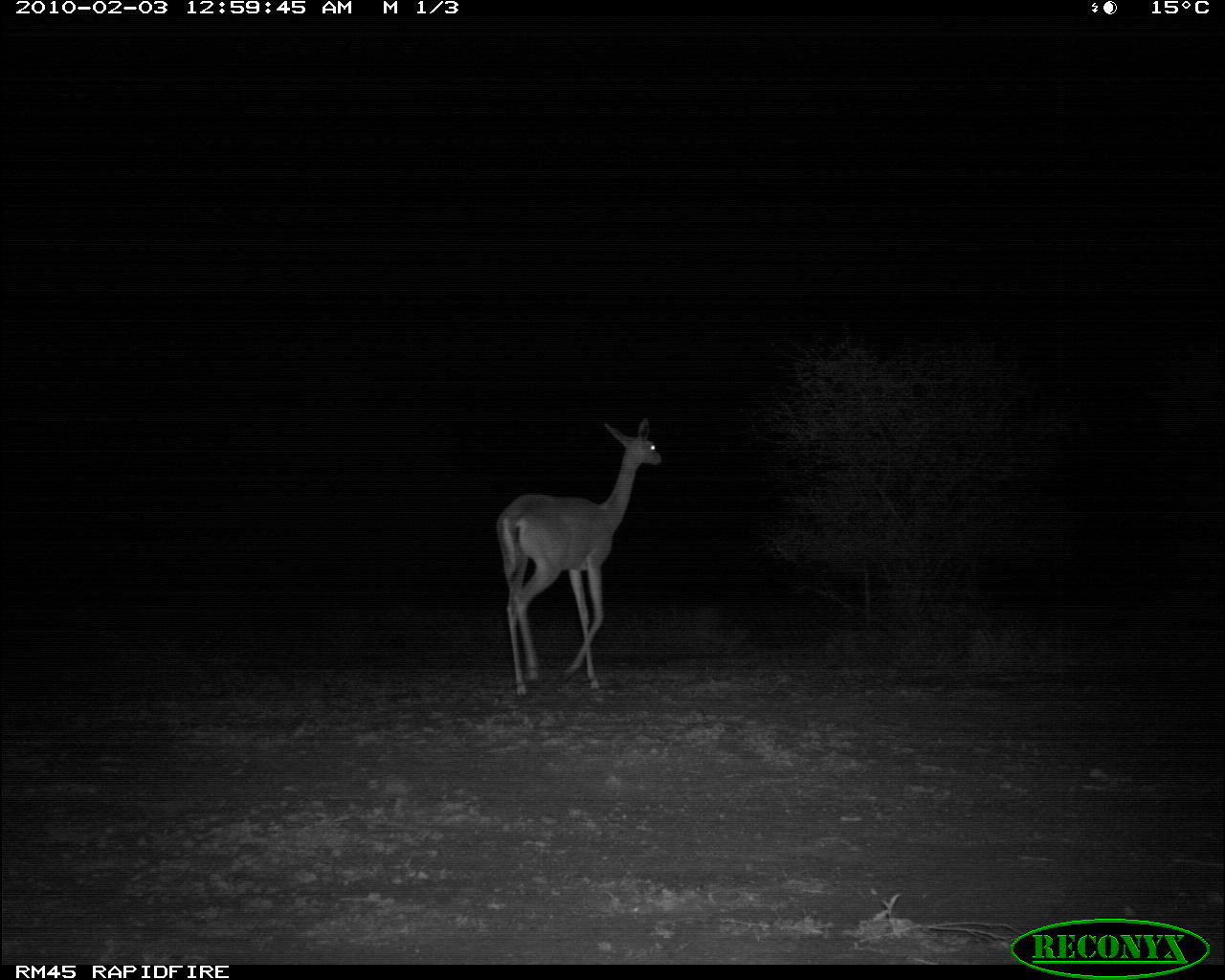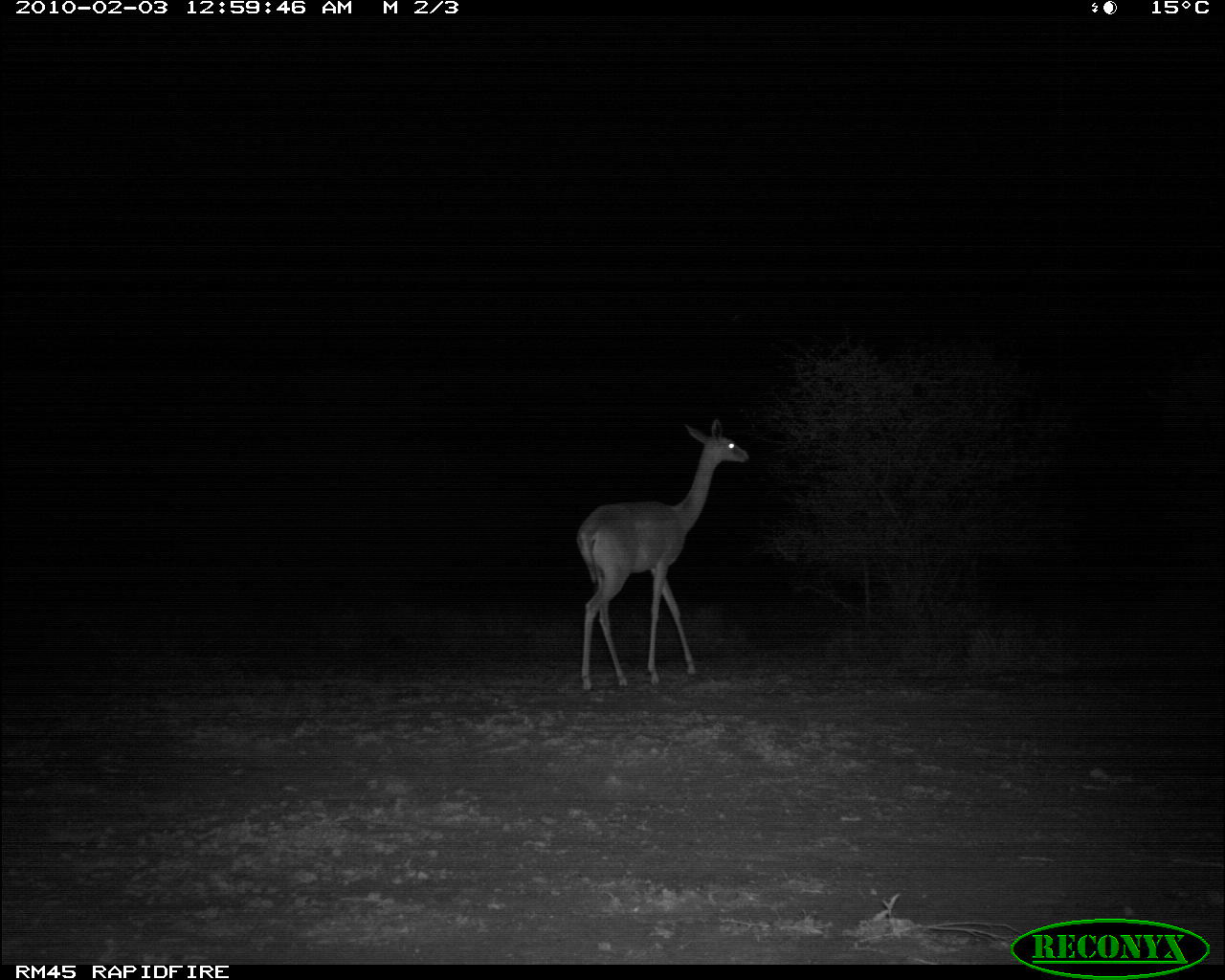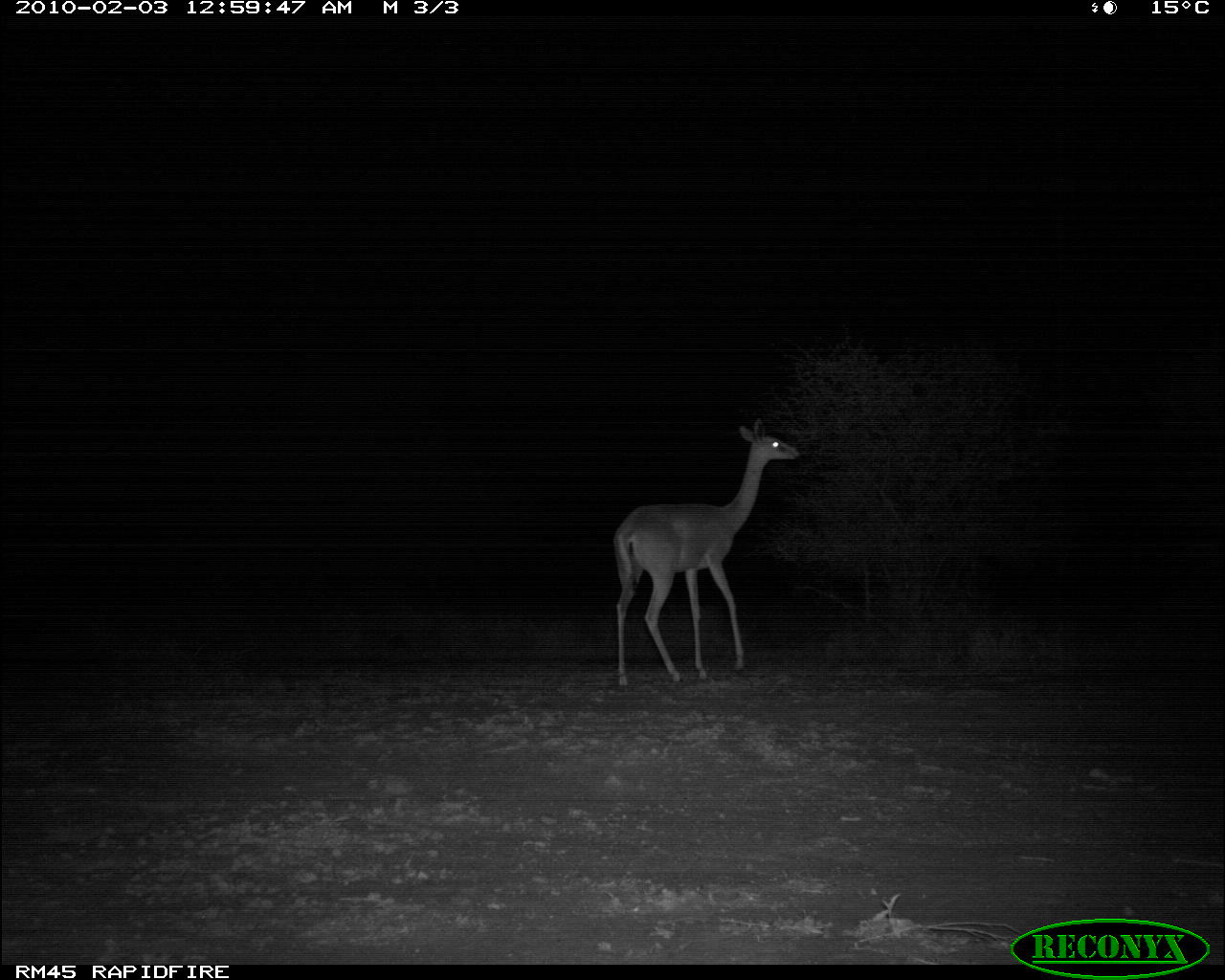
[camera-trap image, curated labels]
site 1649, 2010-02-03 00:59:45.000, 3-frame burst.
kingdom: Animalia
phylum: Chordata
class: Mammalia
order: Artiodactyla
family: Bovidae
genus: Litocranius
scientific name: Litocranius walleri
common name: gerenuk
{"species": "Litocranius walleri (gerenuk)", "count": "1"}